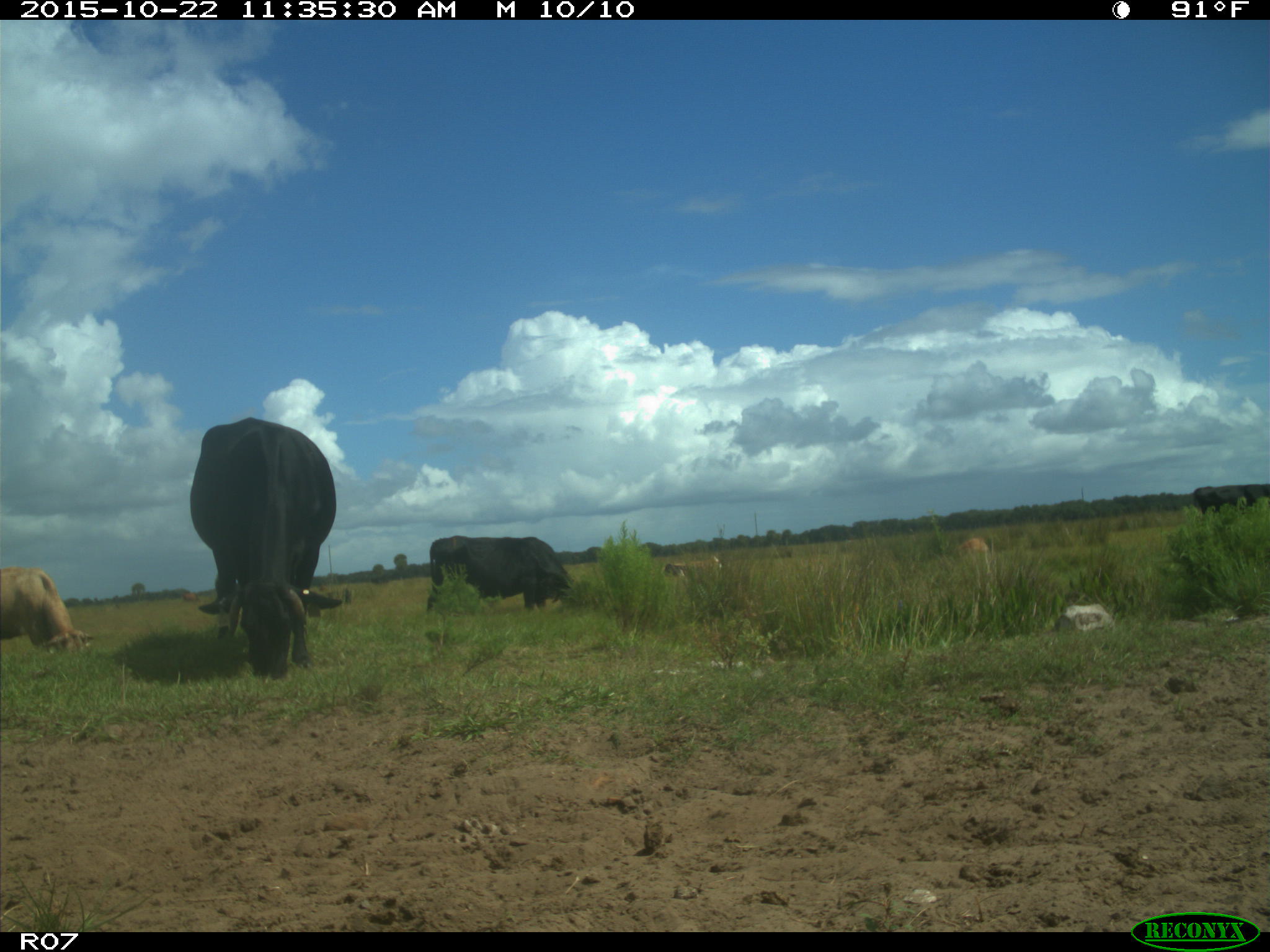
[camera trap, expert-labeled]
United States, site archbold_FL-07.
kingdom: Animalia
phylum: Chordata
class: Mammalia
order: Artiodactyla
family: Bovidae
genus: Bos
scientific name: Bos taurus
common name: domestic cow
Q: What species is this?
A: Bos taurus (domestic cow).